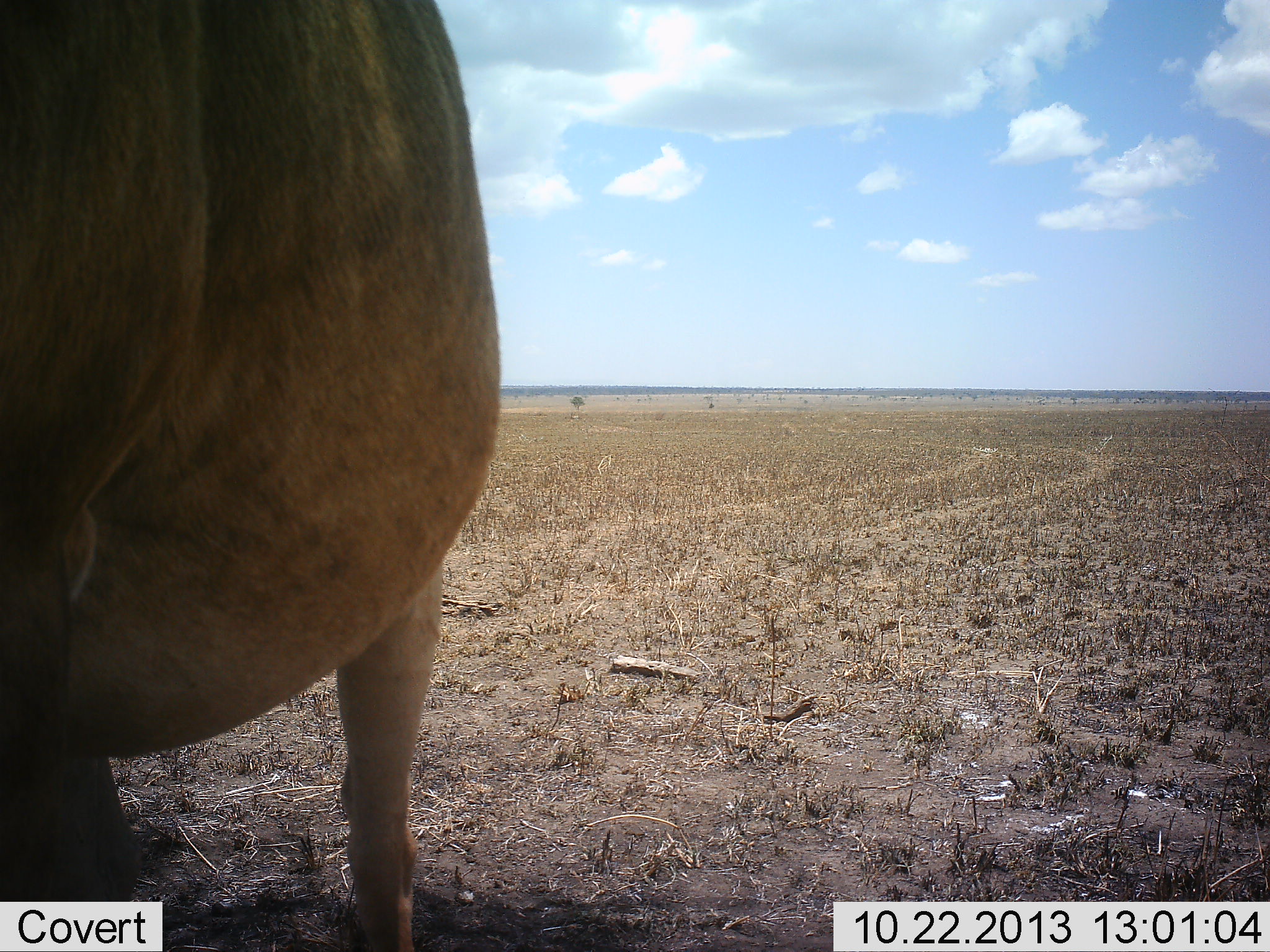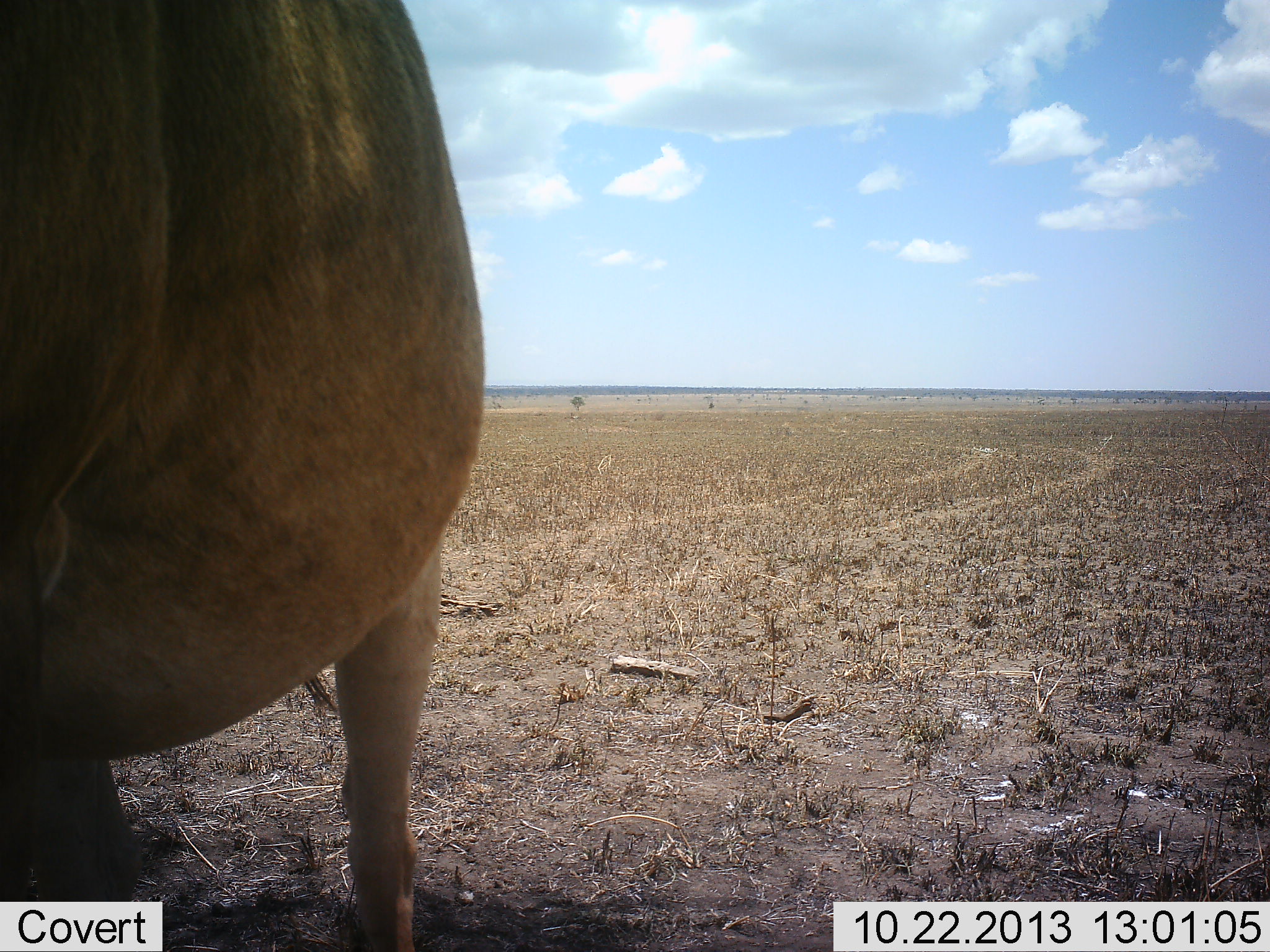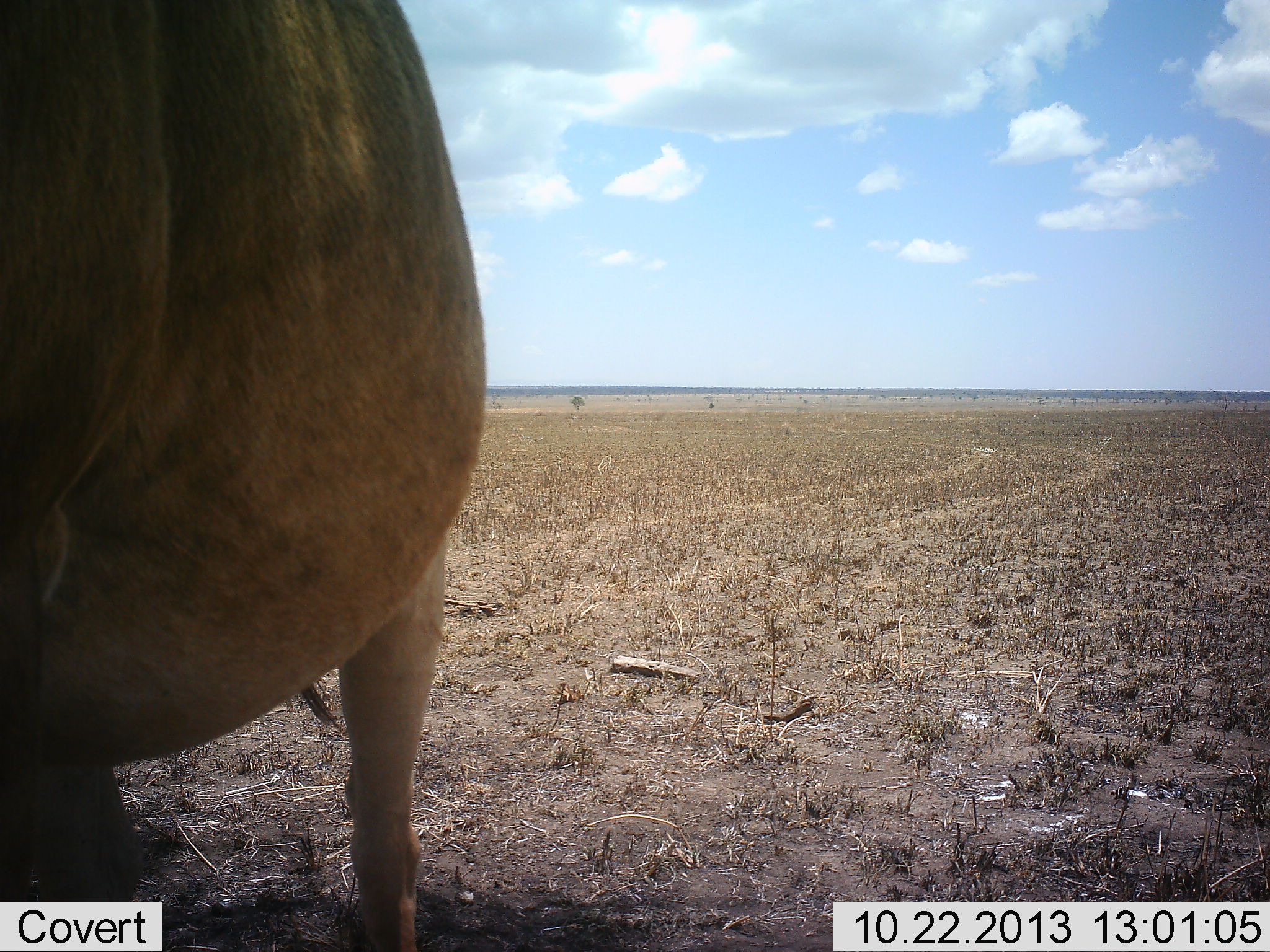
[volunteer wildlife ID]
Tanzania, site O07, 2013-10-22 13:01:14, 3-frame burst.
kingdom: Animalia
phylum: Chordata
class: Mammalia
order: Artiodactyla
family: Bovidae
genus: Alcelaphus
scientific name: Alcelaphus buselaphus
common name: hartebeest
Hartebeest (Alcelaphus buselaphus), count 1. Behavior (volunteer vote fractions): standing 100%, resting 0%, moving 0%, interacting 0%. Young present (vote fraction): 0%. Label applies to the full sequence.